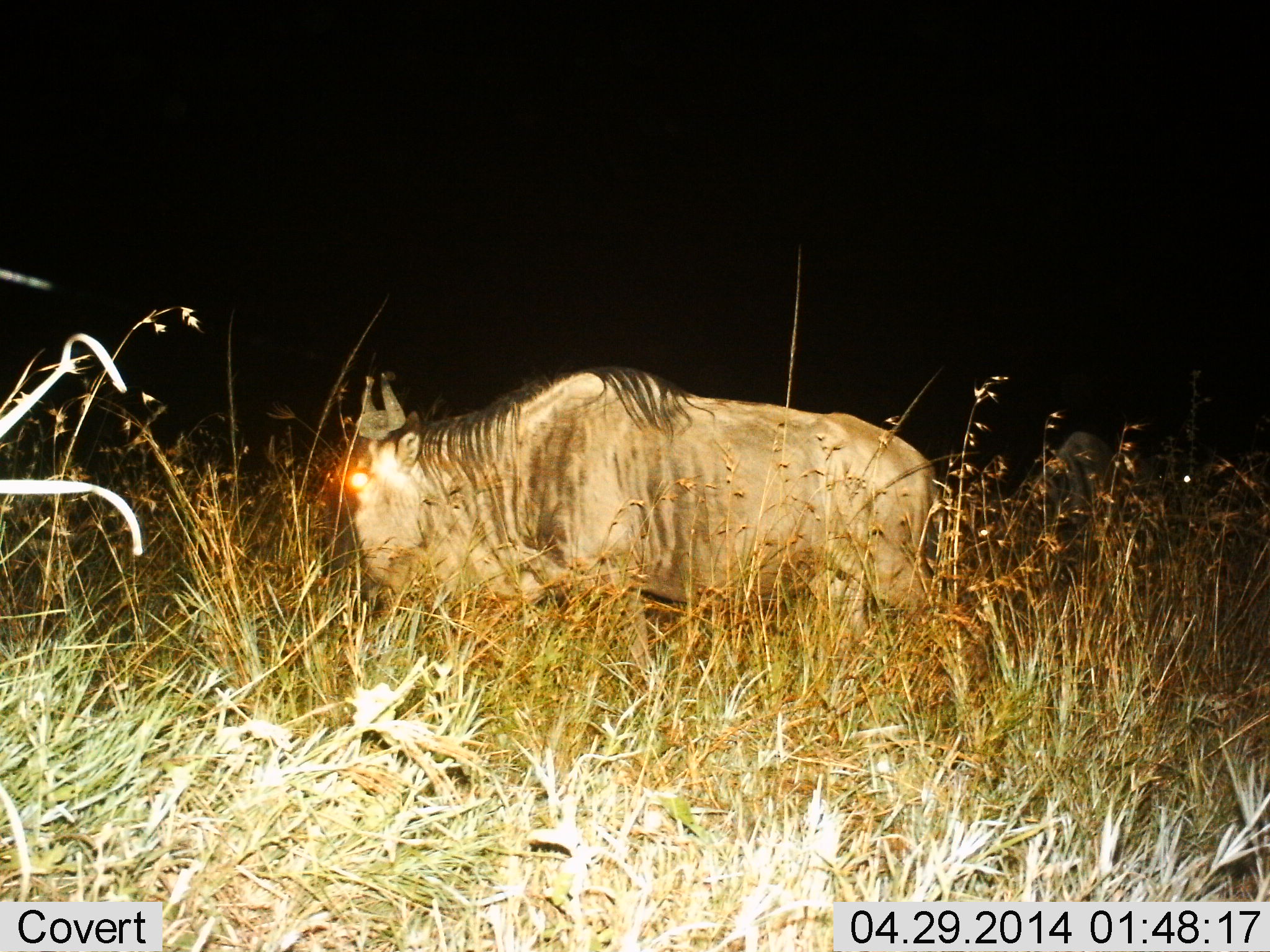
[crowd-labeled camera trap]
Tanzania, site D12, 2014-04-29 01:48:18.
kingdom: Animalia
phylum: Chordata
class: Mammalia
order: Artiodactyla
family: Bovidae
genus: Connochaetes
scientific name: Connochaetes taurinus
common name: blue wildebeest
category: wildebeest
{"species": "wildebeest (blue wildebeest) (Connochaetes taurinus)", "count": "1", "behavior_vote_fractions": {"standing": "40%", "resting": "20%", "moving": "30%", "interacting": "0%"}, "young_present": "0%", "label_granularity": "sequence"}